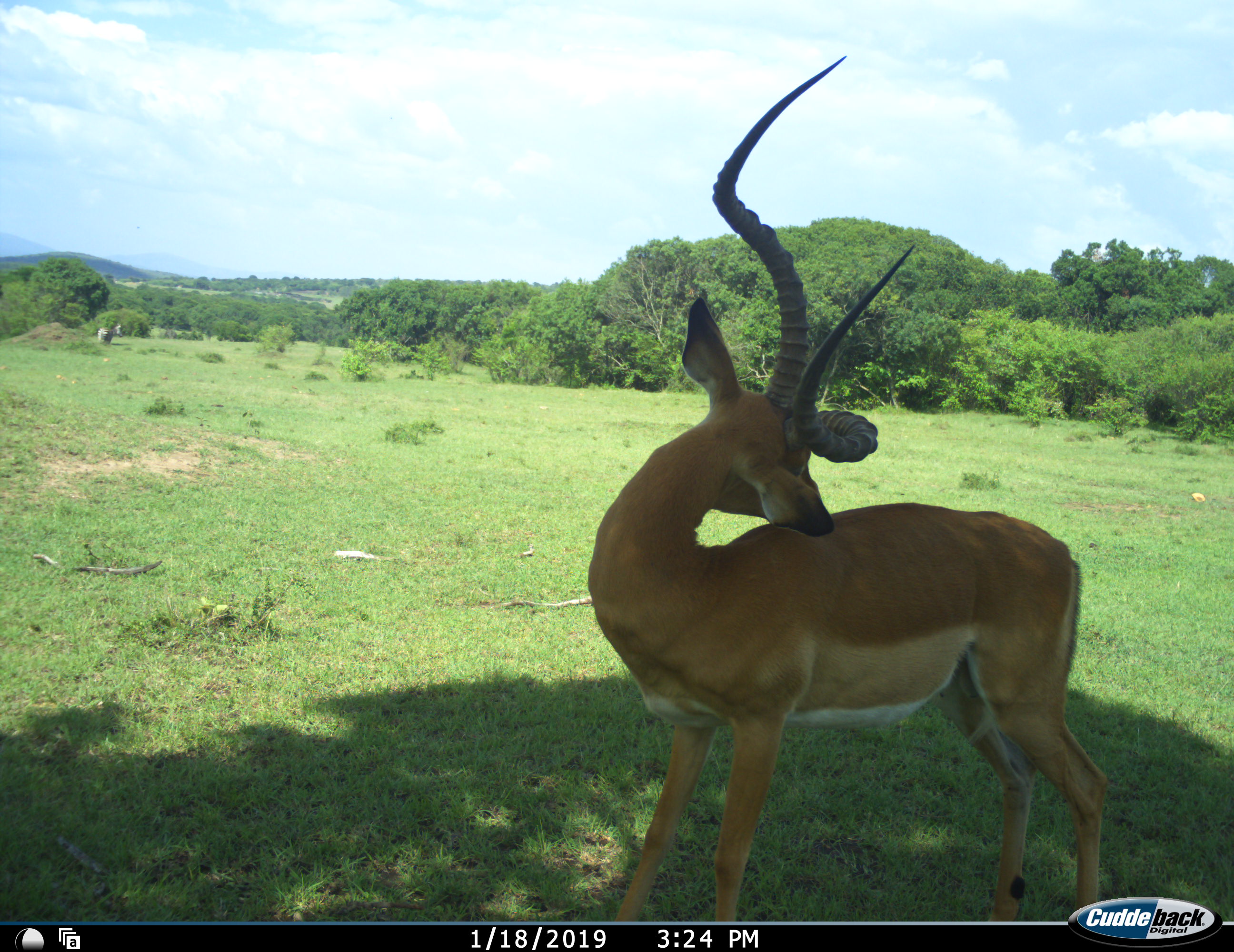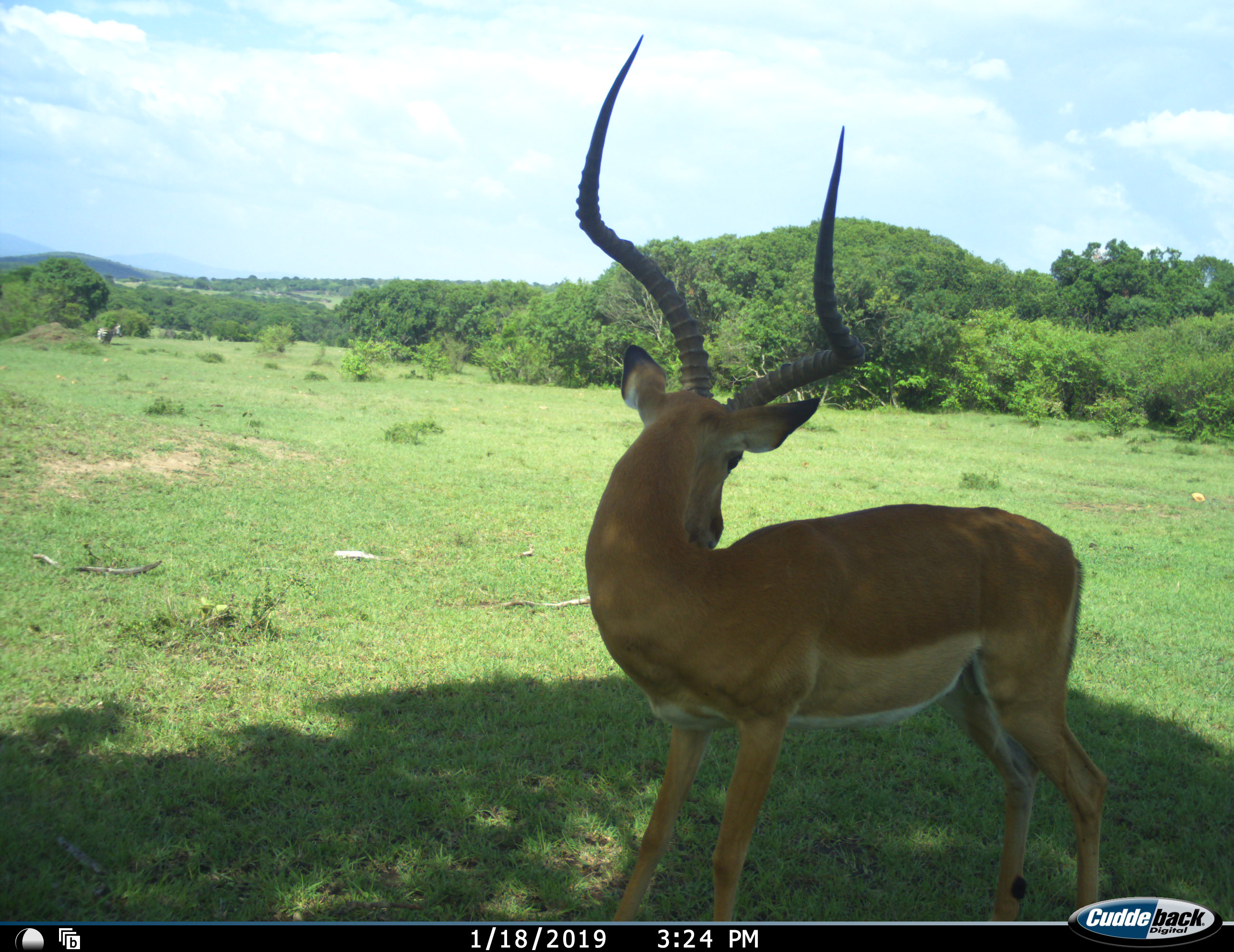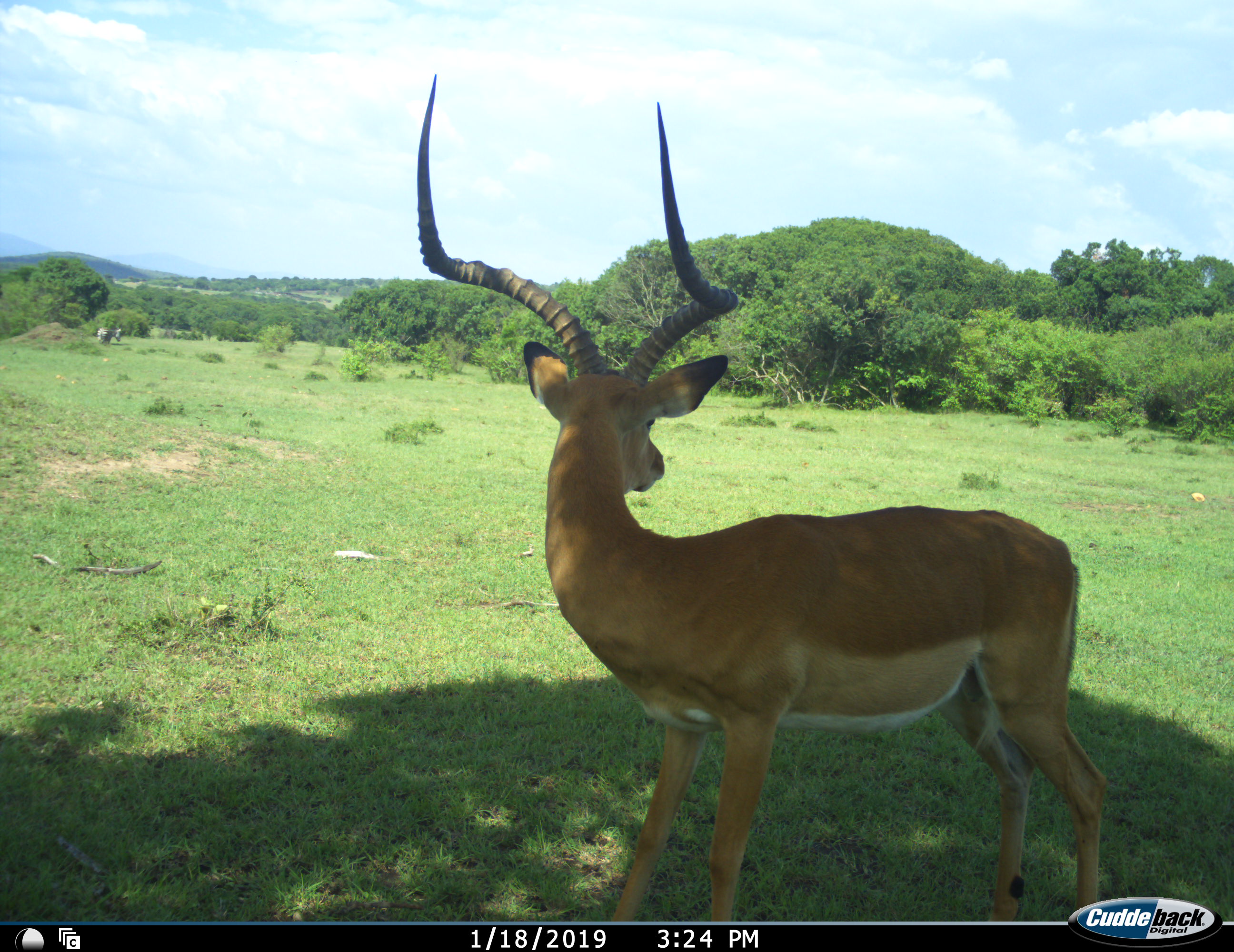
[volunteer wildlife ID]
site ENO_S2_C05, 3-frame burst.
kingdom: Animalia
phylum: Chordata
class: Mammalia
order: Artiodactyla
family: Bovidae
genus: Aepyceros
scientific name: Aepyceros melampus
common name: impala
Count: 1.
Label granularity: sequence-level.